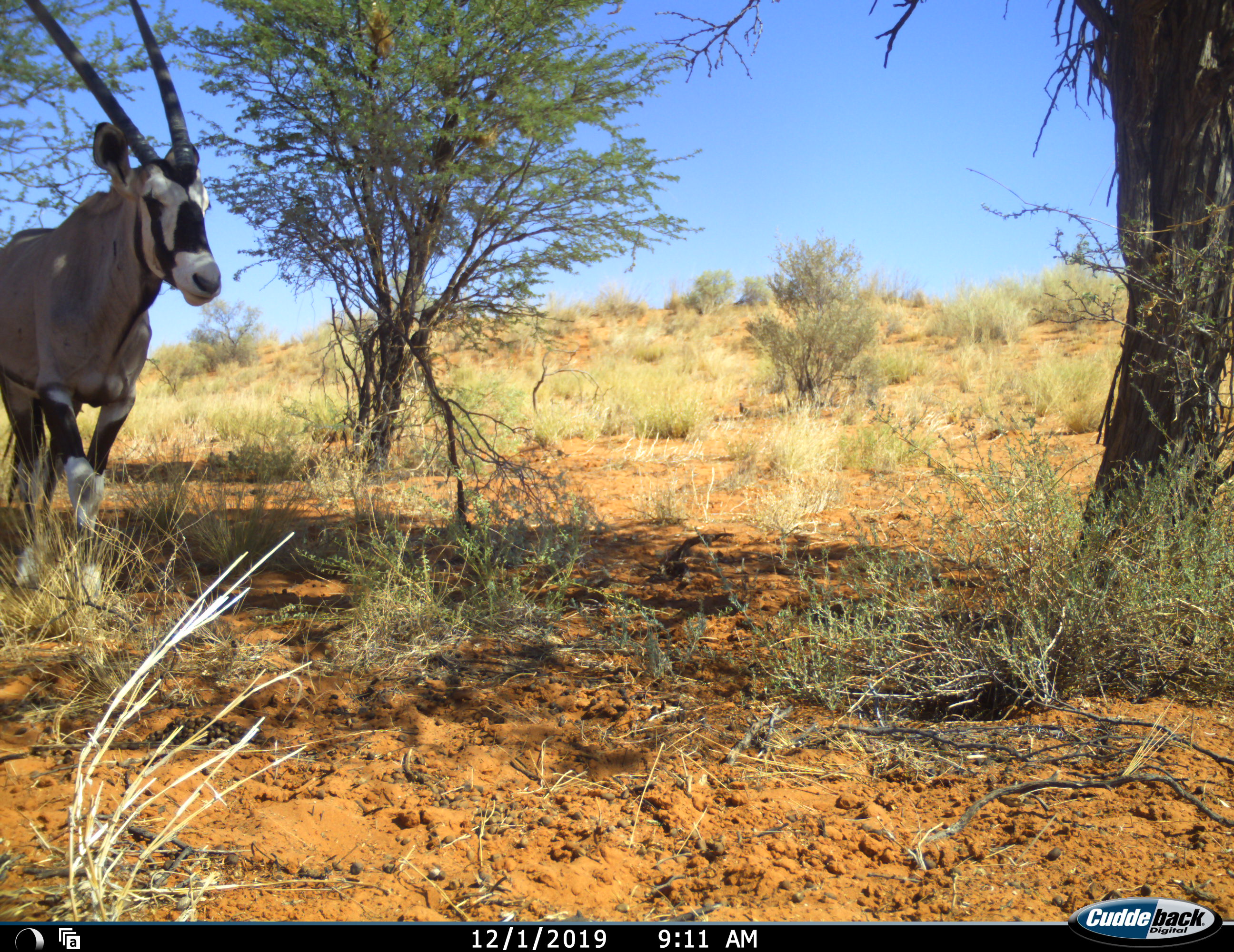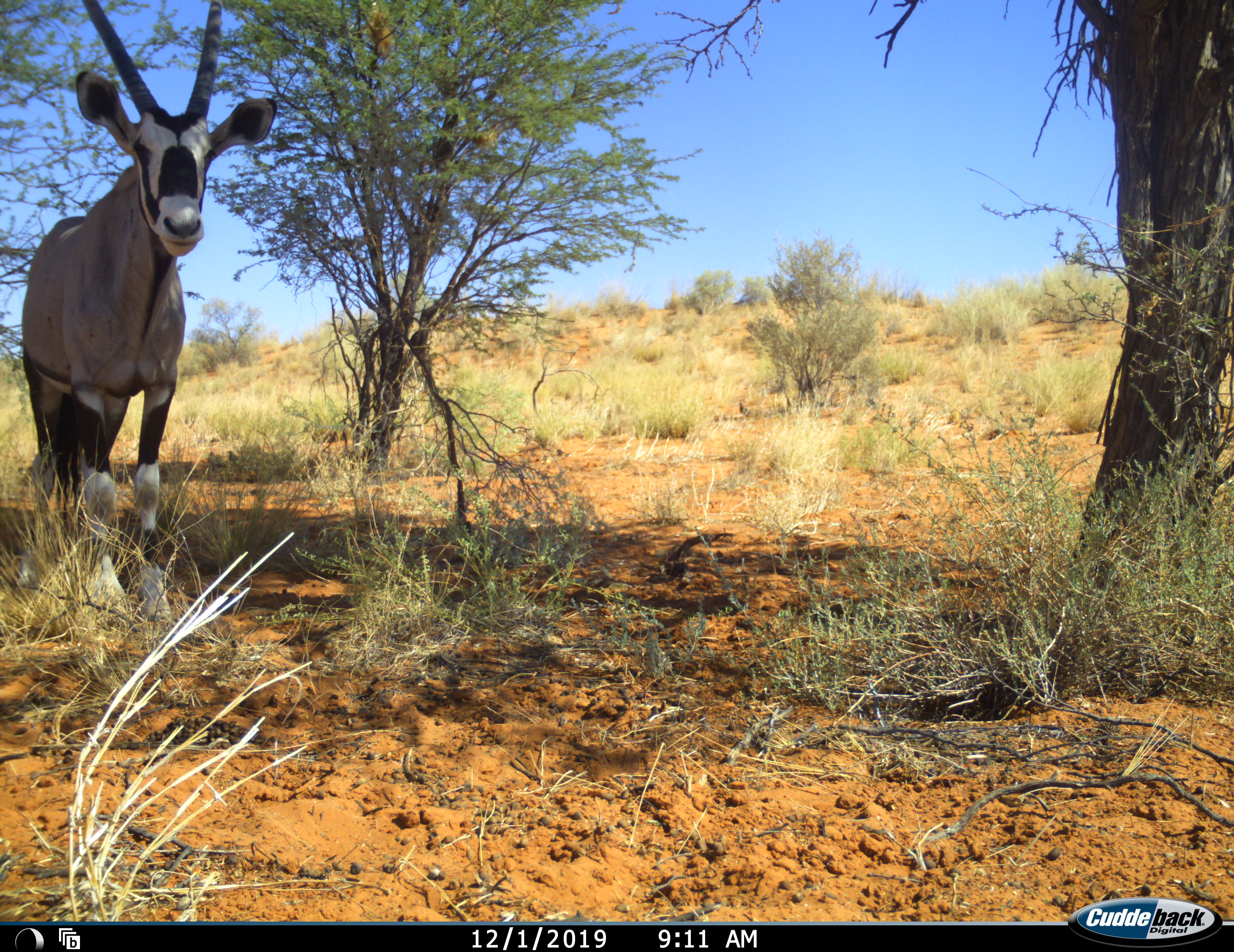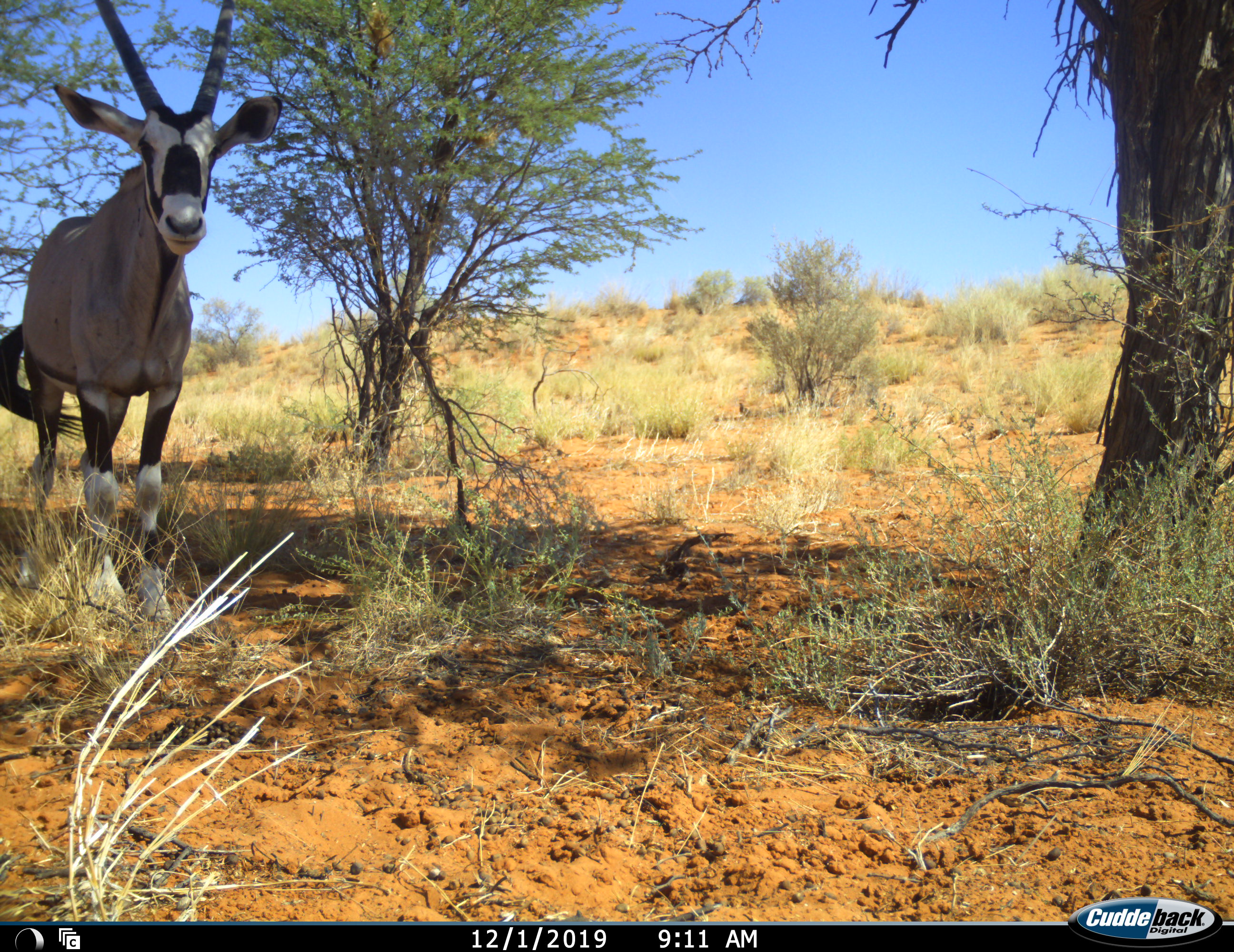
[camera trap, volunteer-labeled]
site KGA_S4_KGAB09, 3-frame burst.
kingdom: Animalia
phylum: Chordata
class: Mammalia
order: Artiodactyla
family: Bovidae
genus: Oryx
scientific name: Oryx gazella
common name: gemsbok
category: oryx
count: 1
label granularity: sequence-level